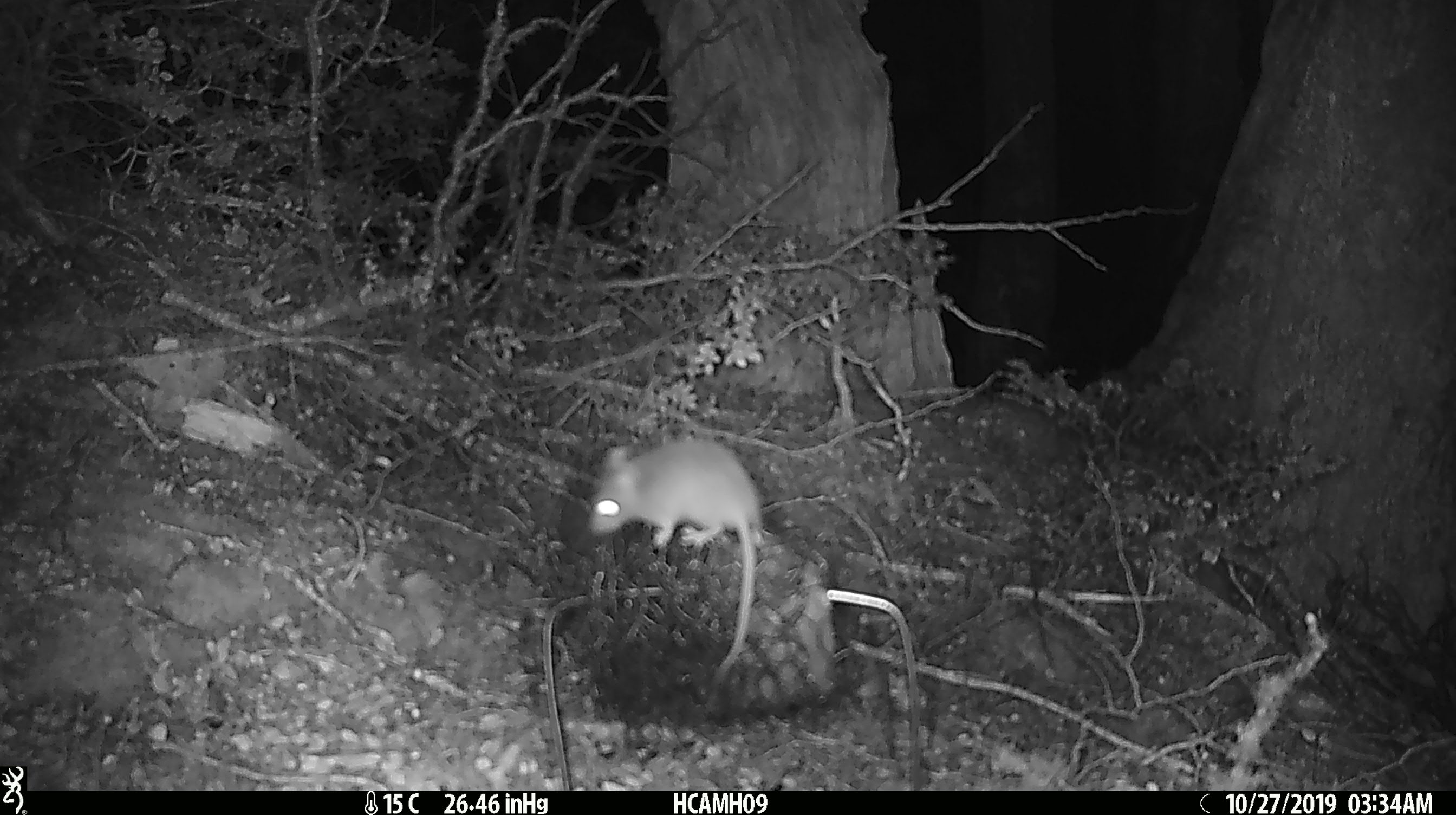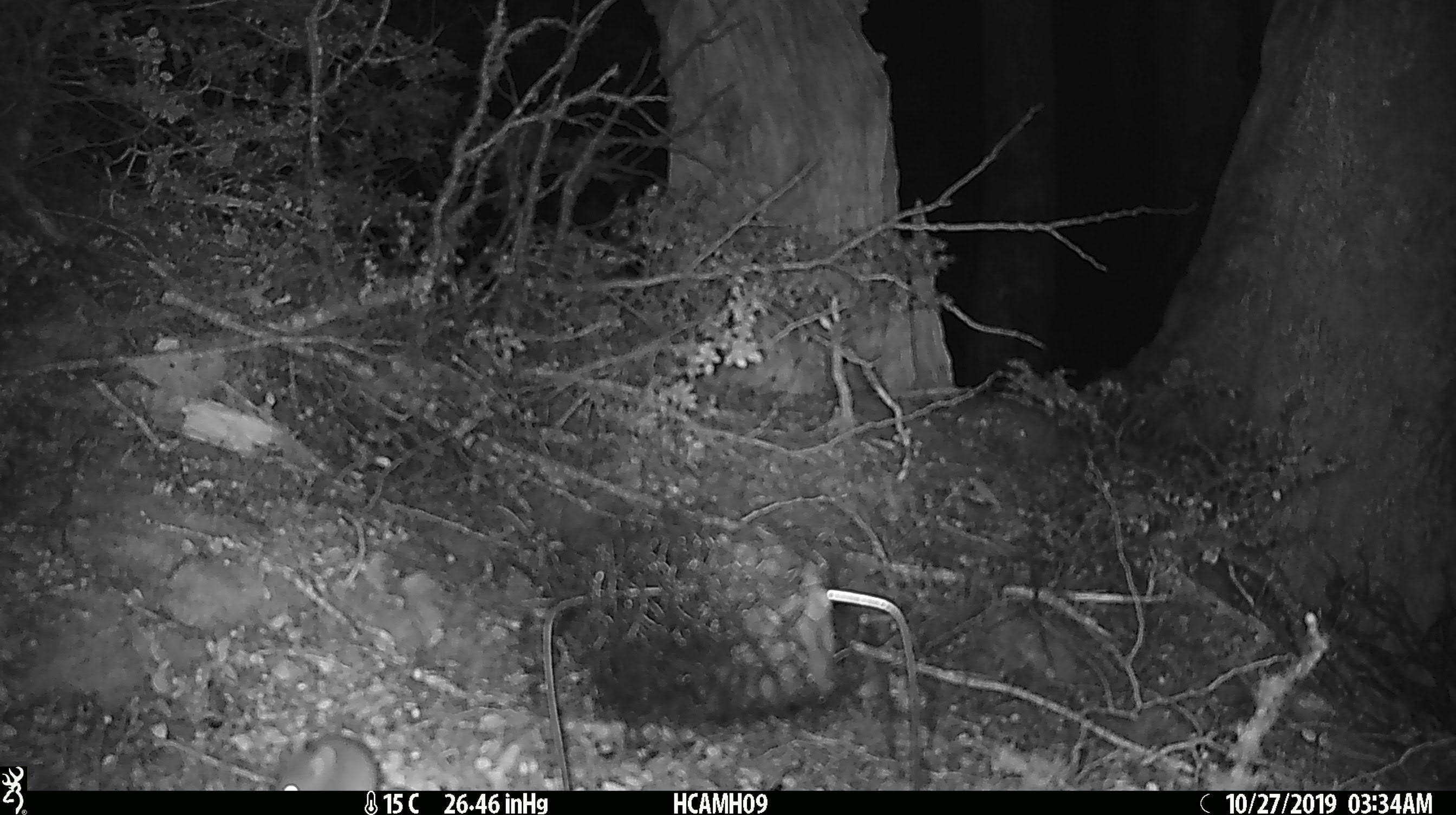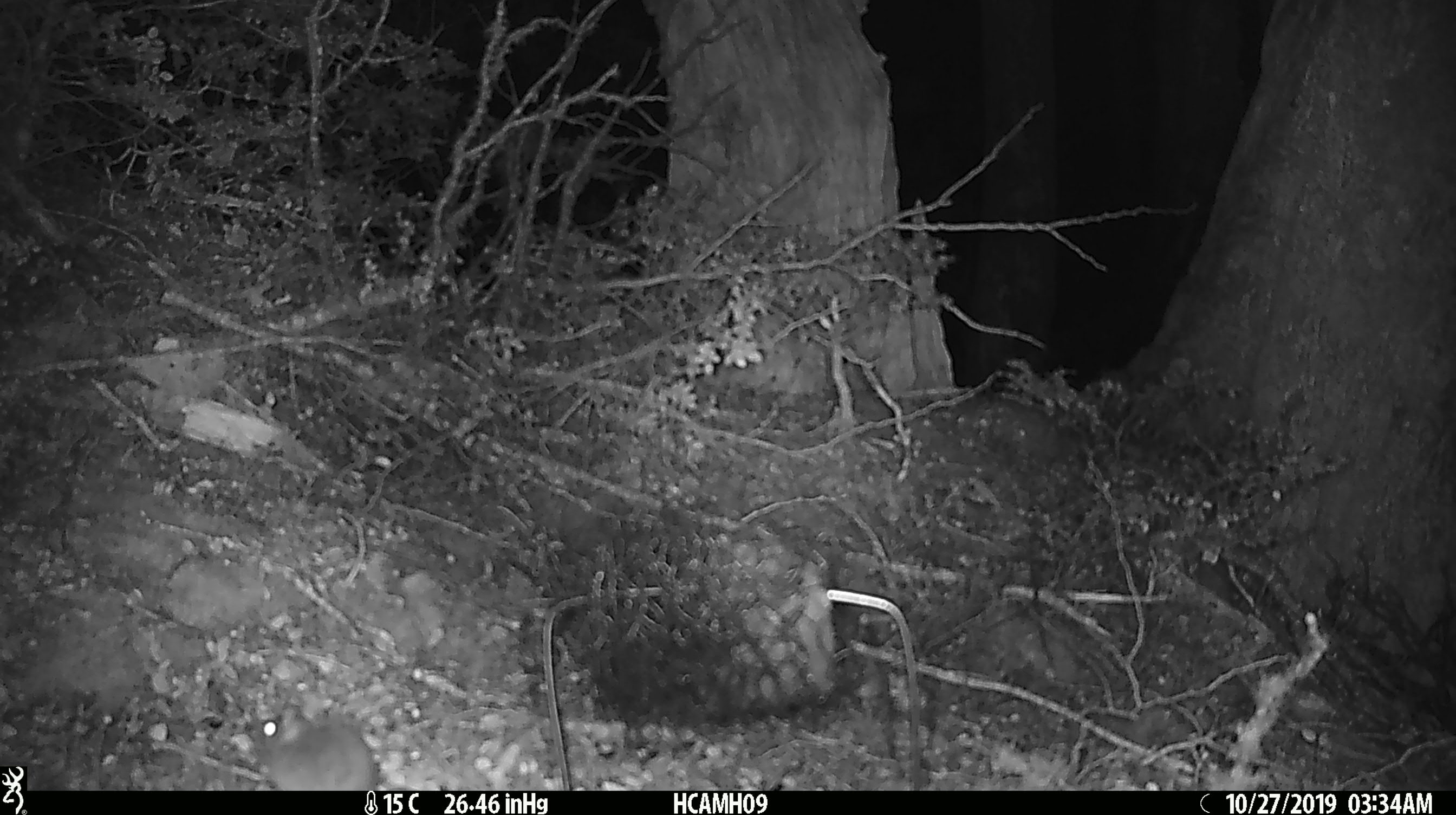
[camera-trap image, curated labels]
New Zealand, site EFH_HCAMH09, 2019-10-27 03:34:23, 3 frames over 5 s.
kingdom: Animalia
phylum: Chordata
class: Mammalia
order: Rodentia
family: Muridae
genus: Mus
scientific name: Mus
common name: mouse